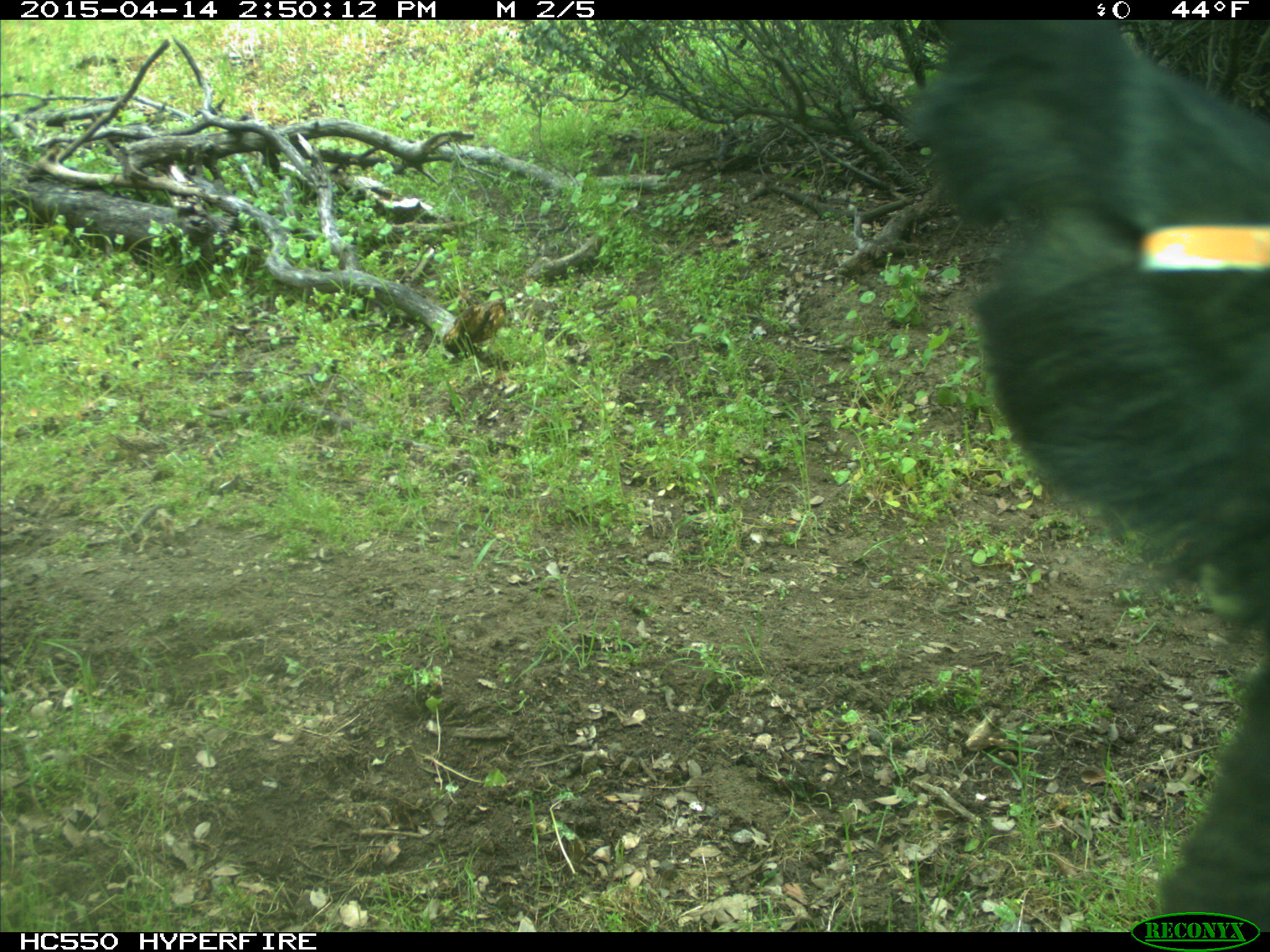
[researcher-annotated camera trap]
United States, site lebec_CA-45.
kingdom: Animalia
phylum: Chordata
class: Mammalia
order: Artiodactyla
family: Bovidae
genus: Bos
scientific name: Bos taurus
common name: domestic cow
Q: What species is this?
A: Bos taurus (domestic cow).